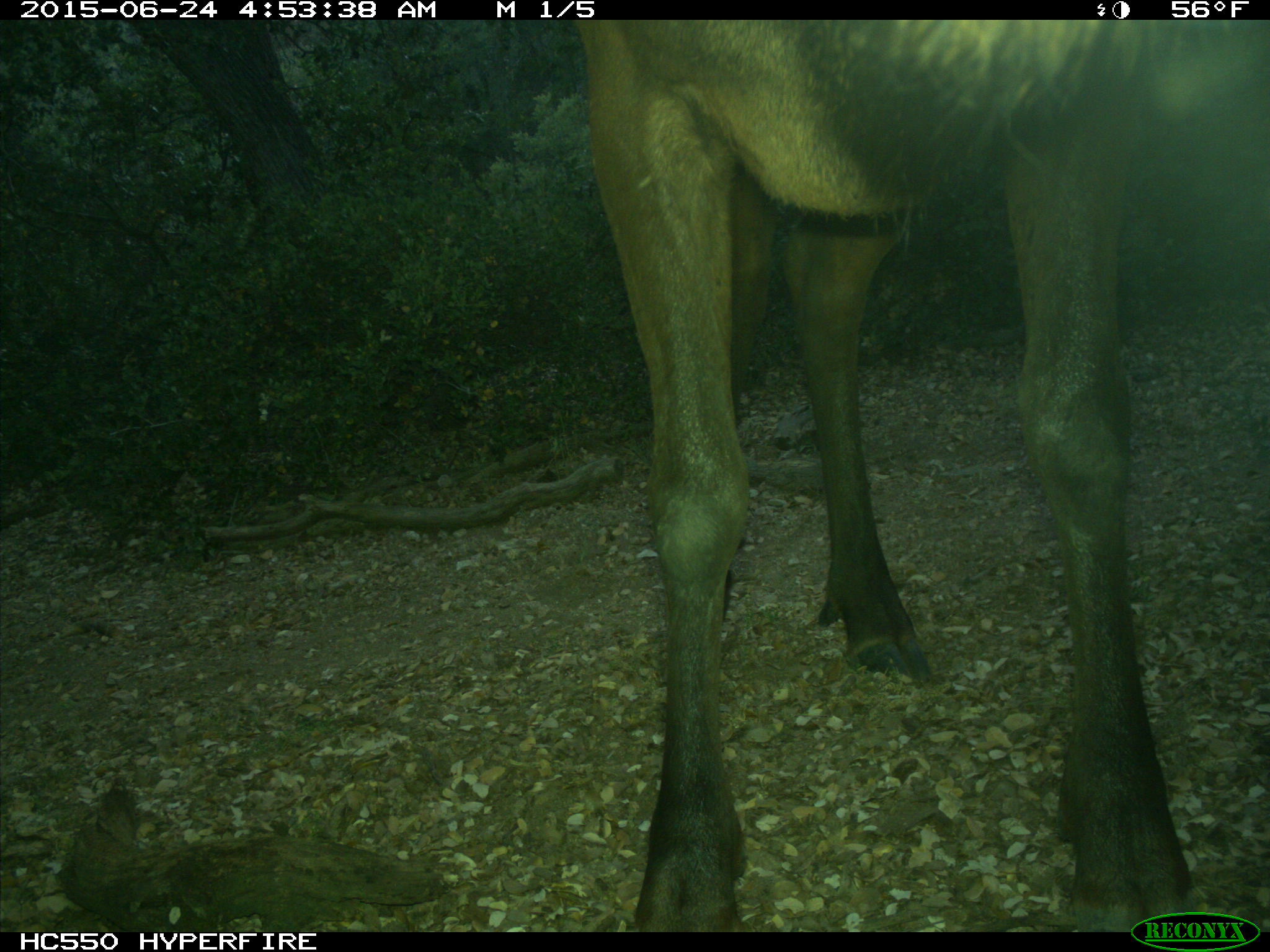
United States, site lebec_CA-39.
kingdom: Animalia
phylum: Chordata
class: Mammalia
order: Artiodactyla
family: Cervidae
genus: Cervus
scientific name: Cervus canadensis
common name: elk